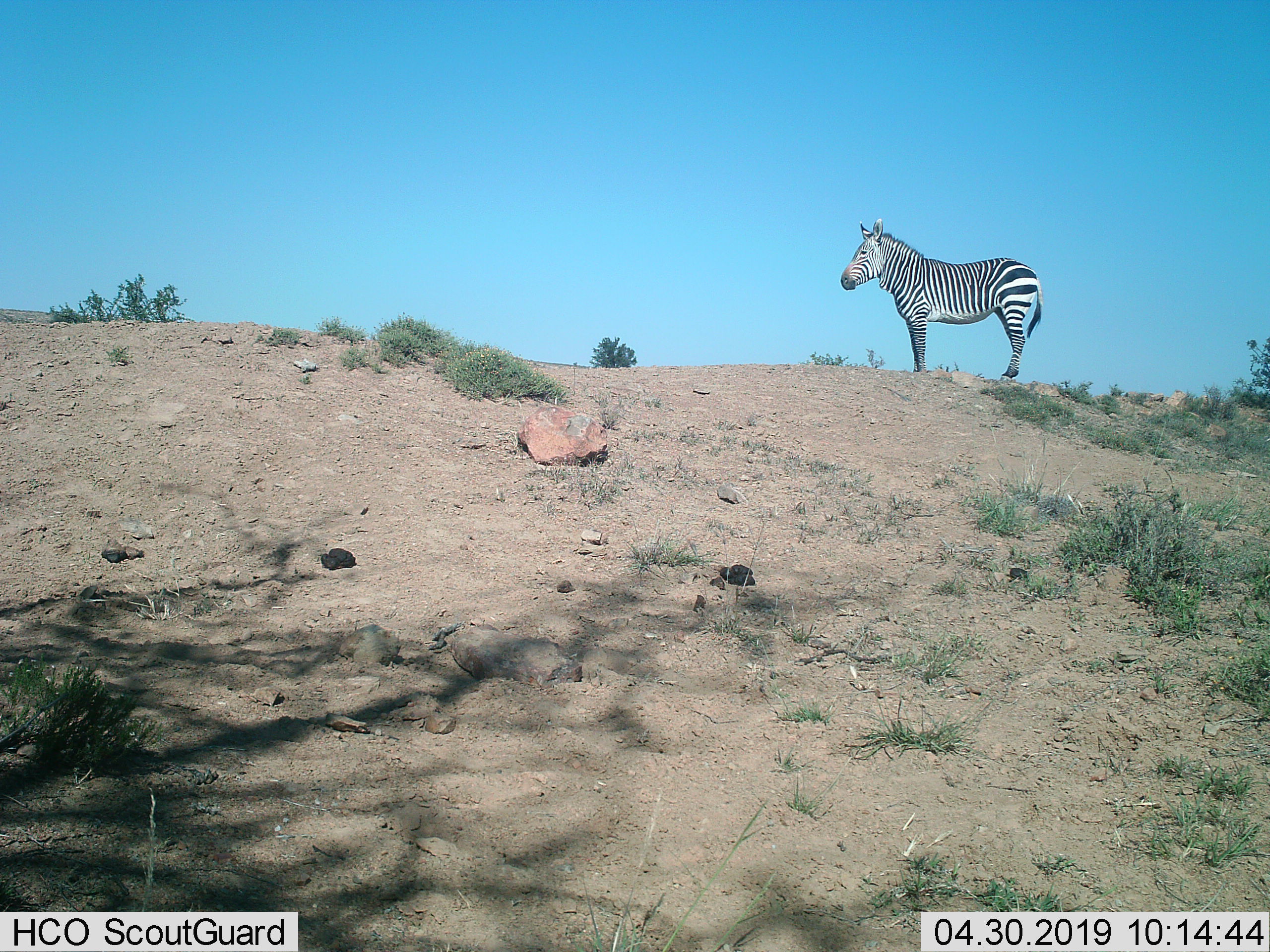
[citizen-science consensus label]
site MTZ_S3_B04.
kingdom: Animalia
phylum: Chordata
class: Mammalia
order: Perissodactyla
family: Equidae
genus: Equus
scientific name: Equus zebra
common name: mountain zebra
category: zebramountain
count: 1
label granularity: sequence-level